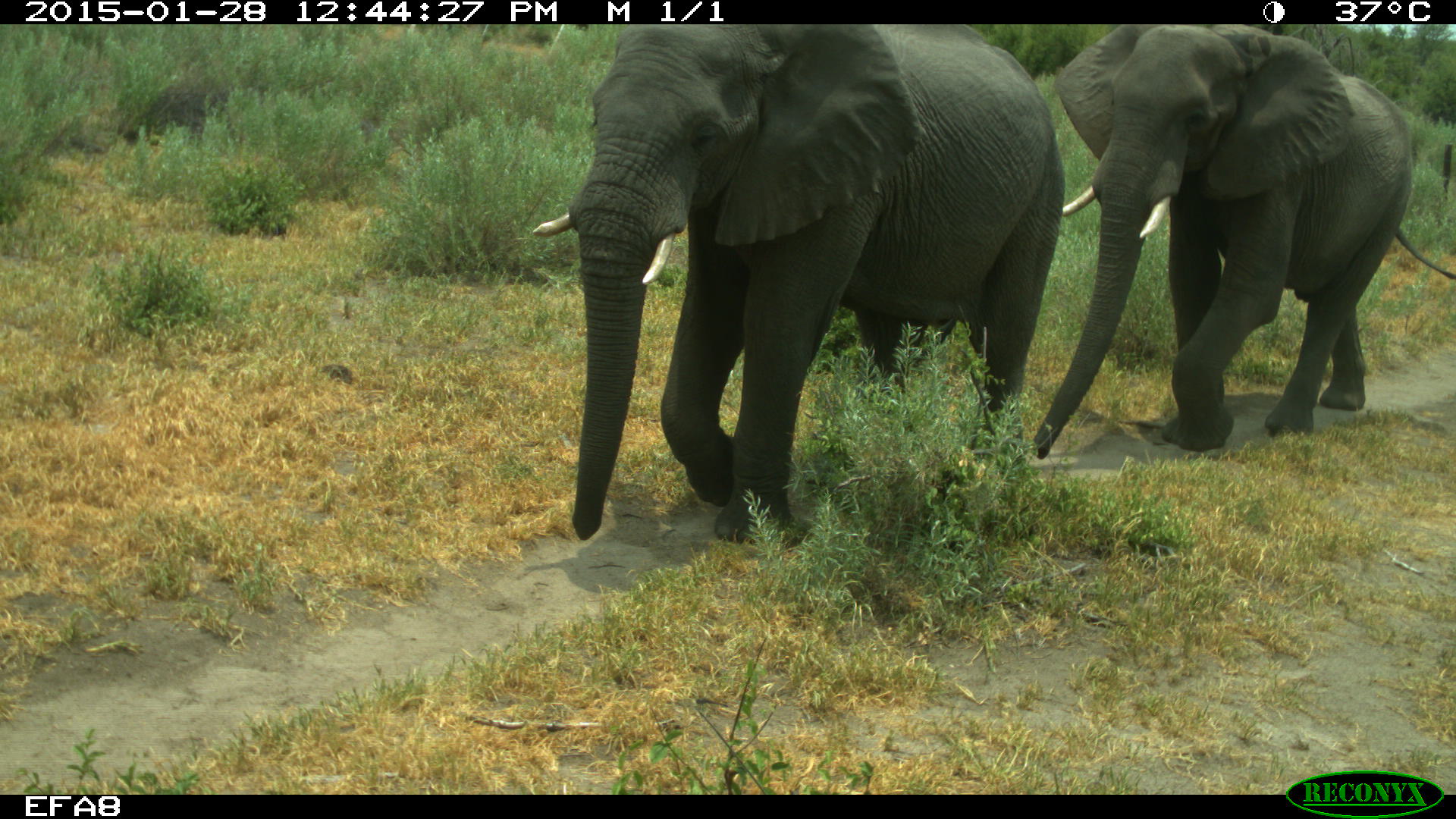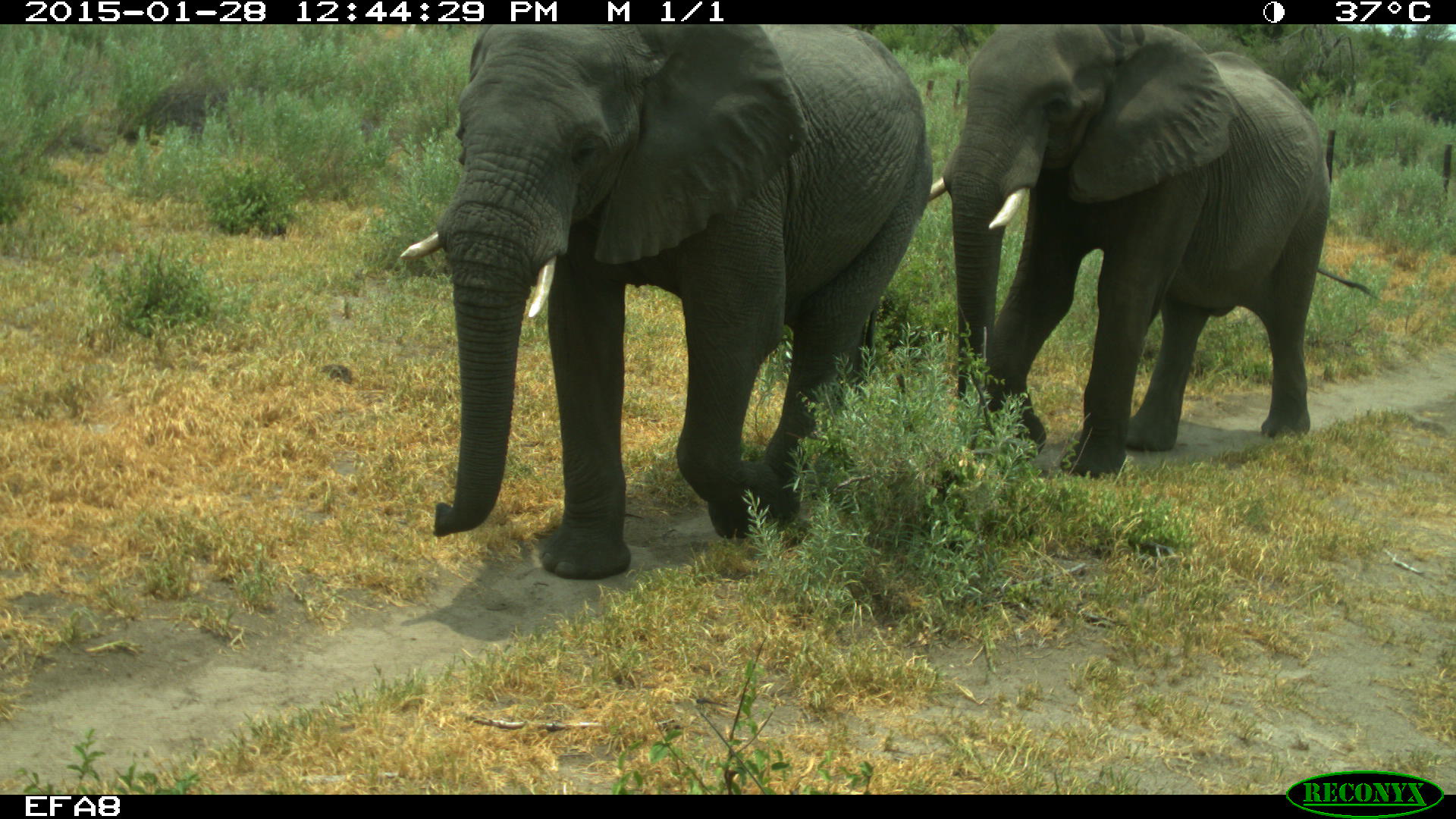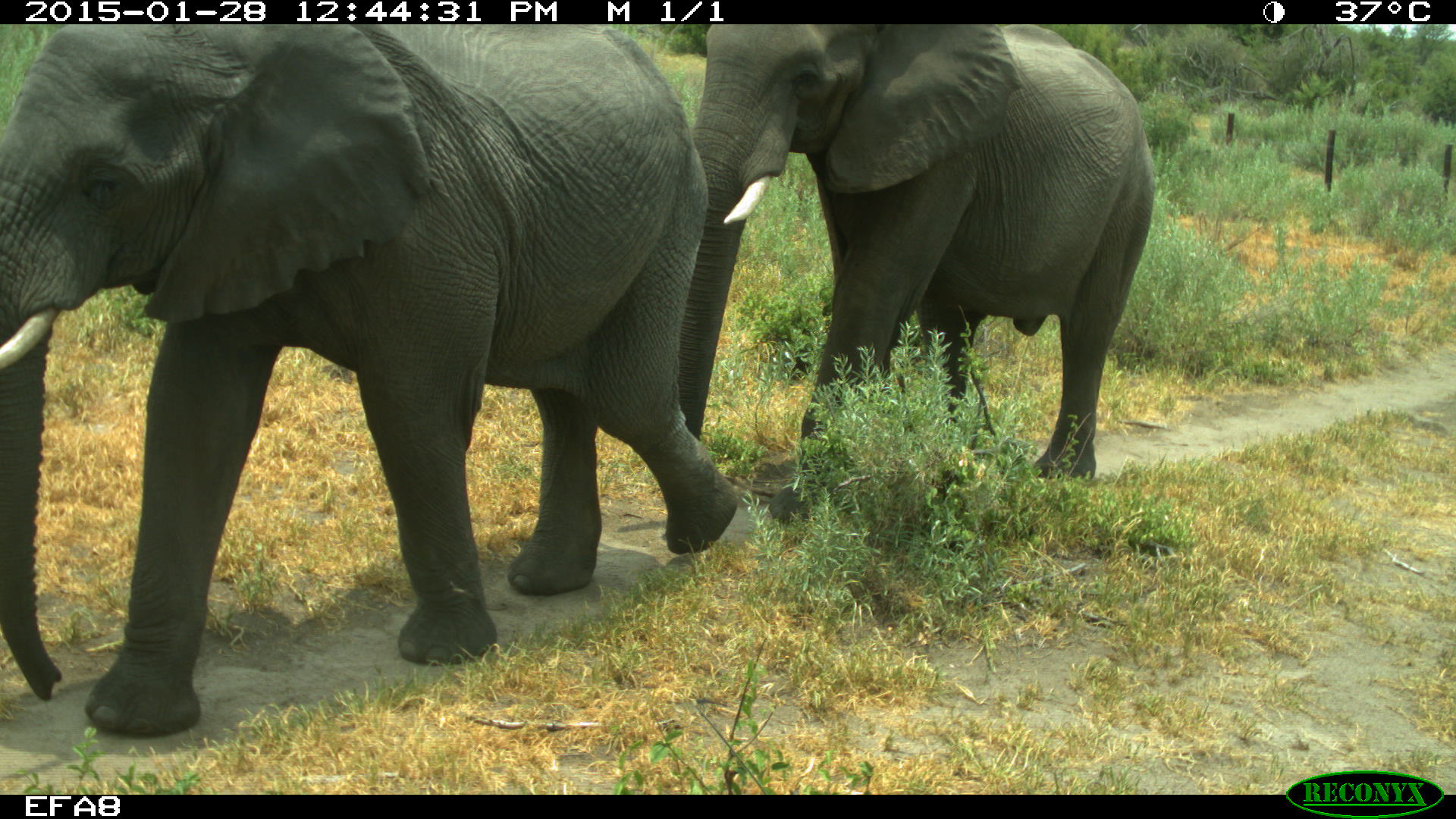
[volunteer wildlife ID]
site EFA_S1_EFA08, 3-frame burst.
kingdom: Animalia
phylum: Chordata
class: Mammalia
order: Proboscidea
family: Elephantidae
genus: Loxodonta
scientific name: Loxodonta africana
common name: african bush elephant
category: elephant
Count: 2.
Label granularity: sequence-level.